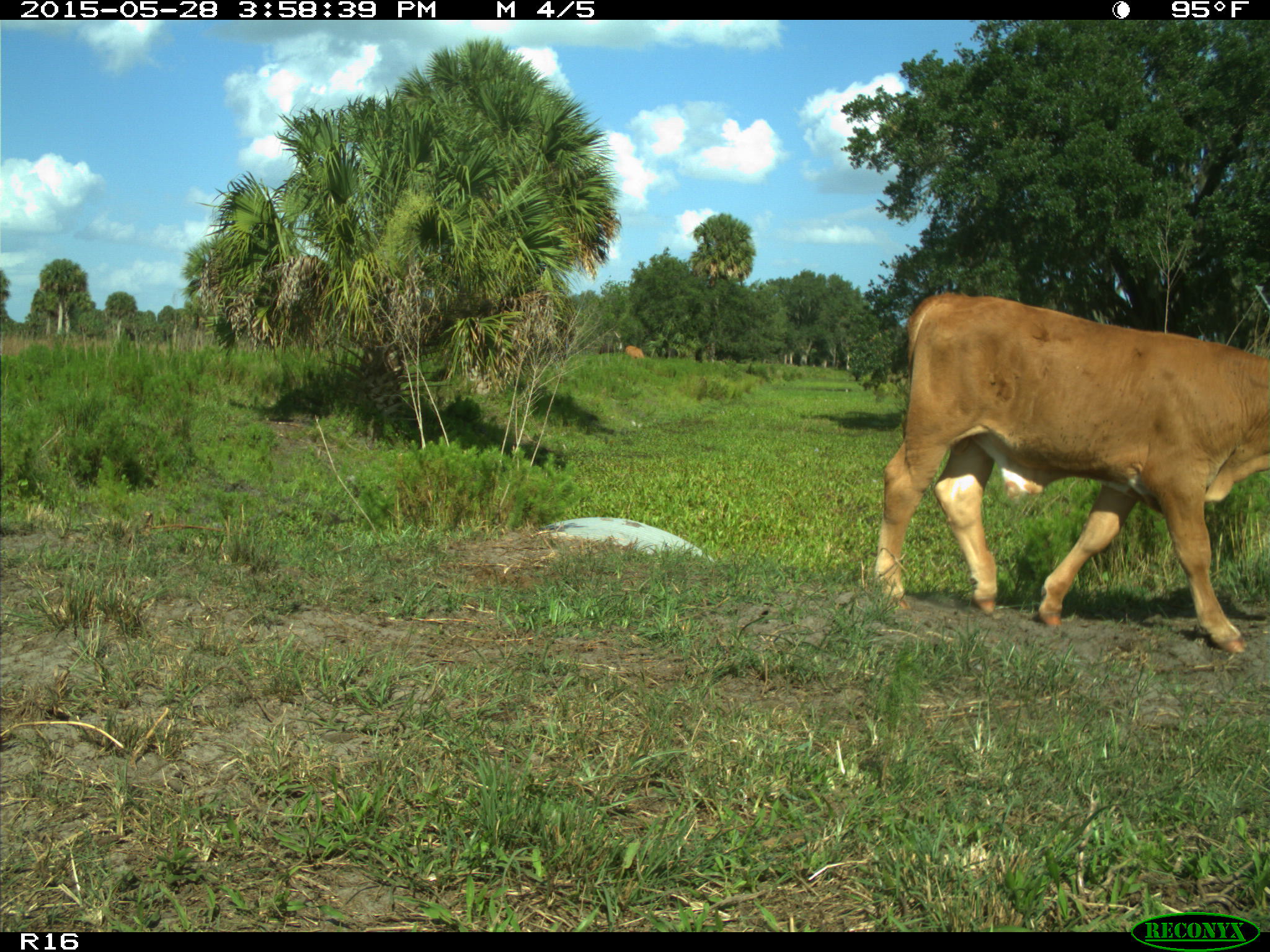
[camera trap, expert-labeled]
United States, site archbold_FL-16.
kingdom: Animalia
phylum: Chordata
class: Mammalia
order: Artiodactyla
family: Bovidae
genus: Bos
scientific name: Bos taurus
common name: domestic cow